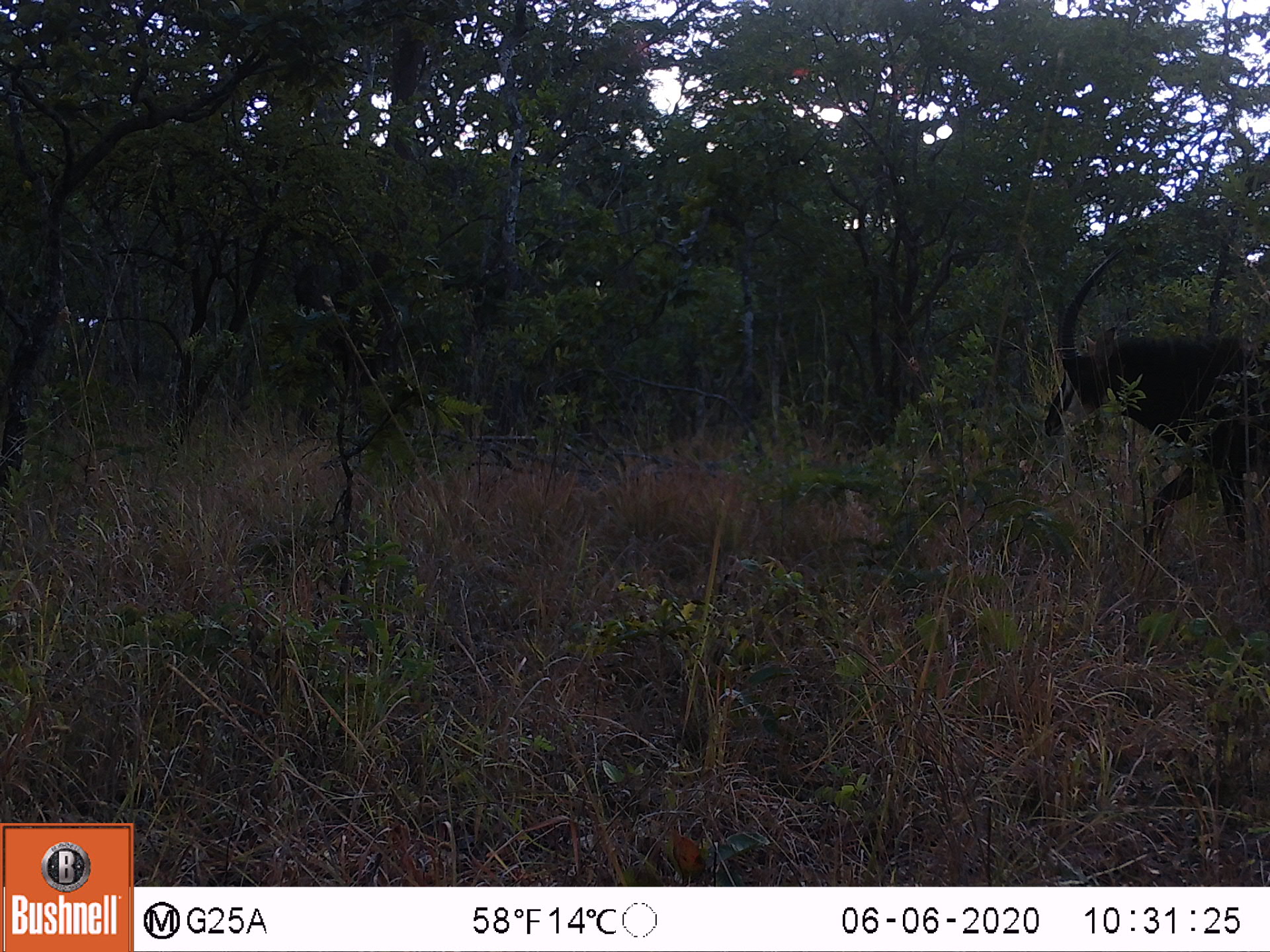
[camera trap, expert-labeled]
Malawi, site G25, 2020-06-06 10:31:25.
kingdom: Animalia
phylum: Chordata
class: Mammalia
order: Artiodactyla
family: Bovidae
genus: Hippotragus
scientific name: Hippotragus niger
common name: sable antelope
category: sable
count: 1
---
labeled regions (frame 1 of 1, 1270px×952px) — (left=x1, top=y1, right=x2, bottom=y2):
sable: (left=1035, top=230, right=1266, bottom=556)